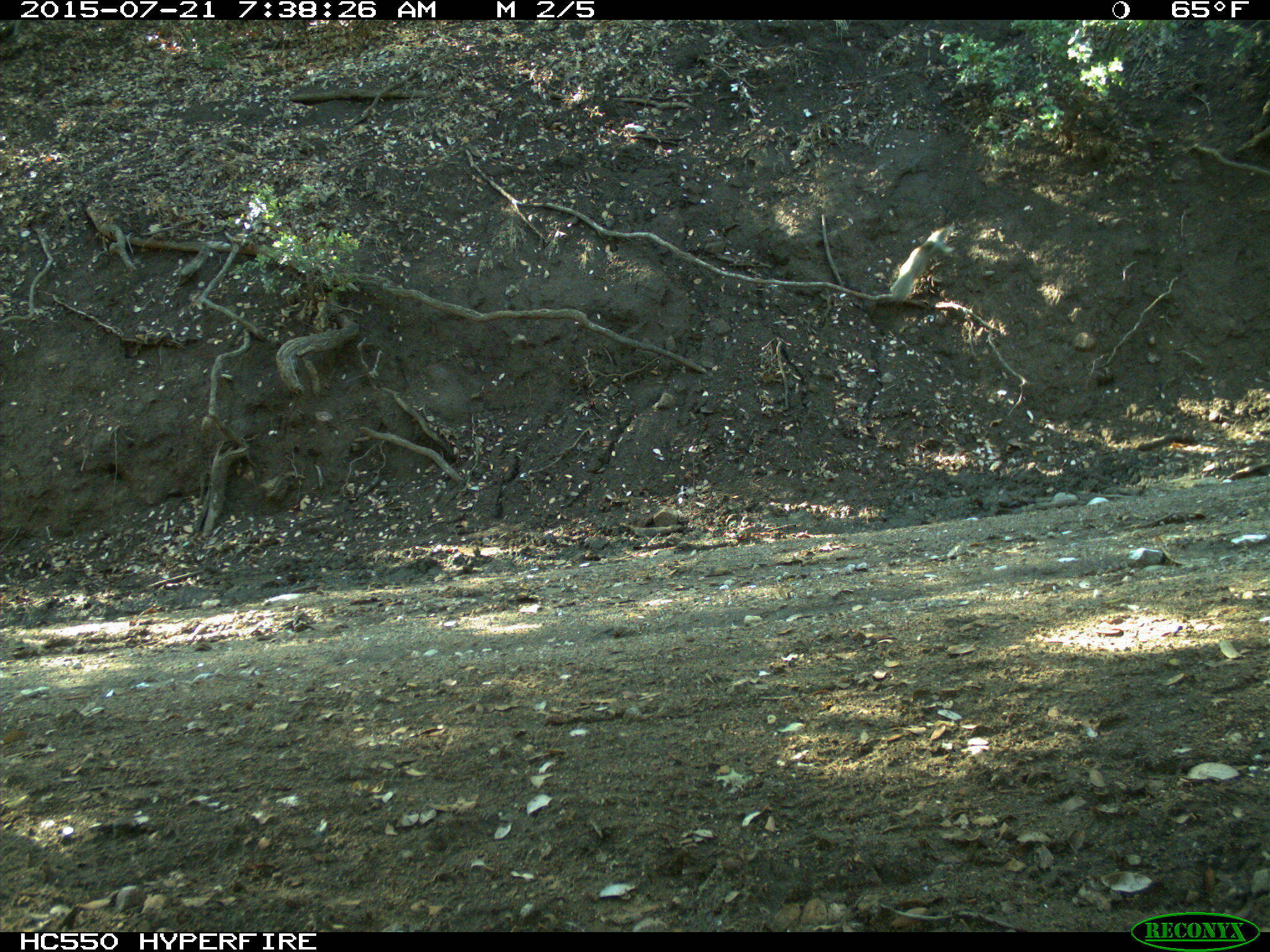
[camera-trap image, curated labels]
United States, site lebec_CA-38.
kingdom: Animalia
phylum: Chordata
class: Mammalia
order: Rodentia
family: Sciuridae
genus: Otospermophilus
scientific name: Otospermophilus beecheyi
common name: california ground squirrel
Otospermophilus beecheyi (california ground squirrel).